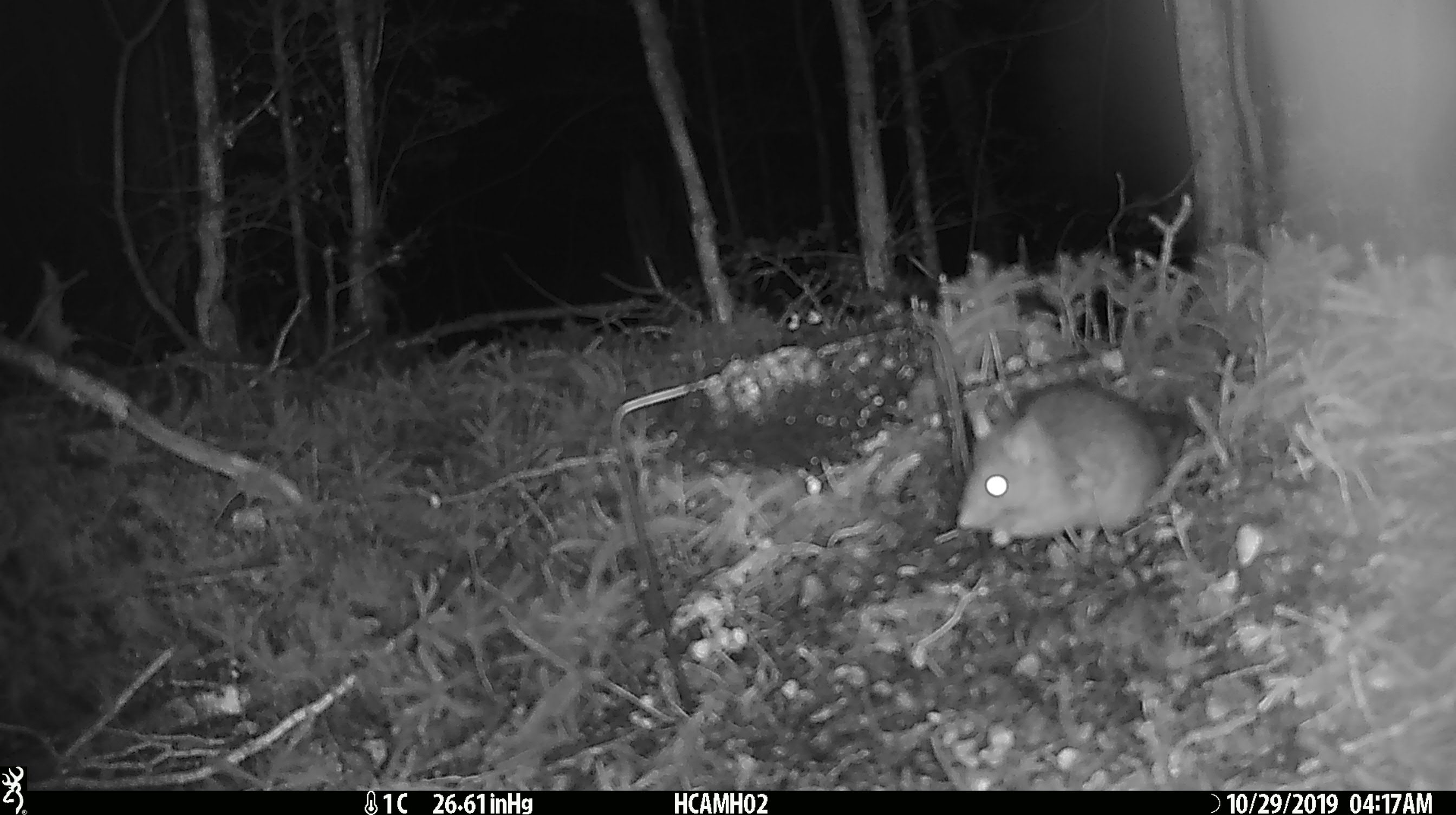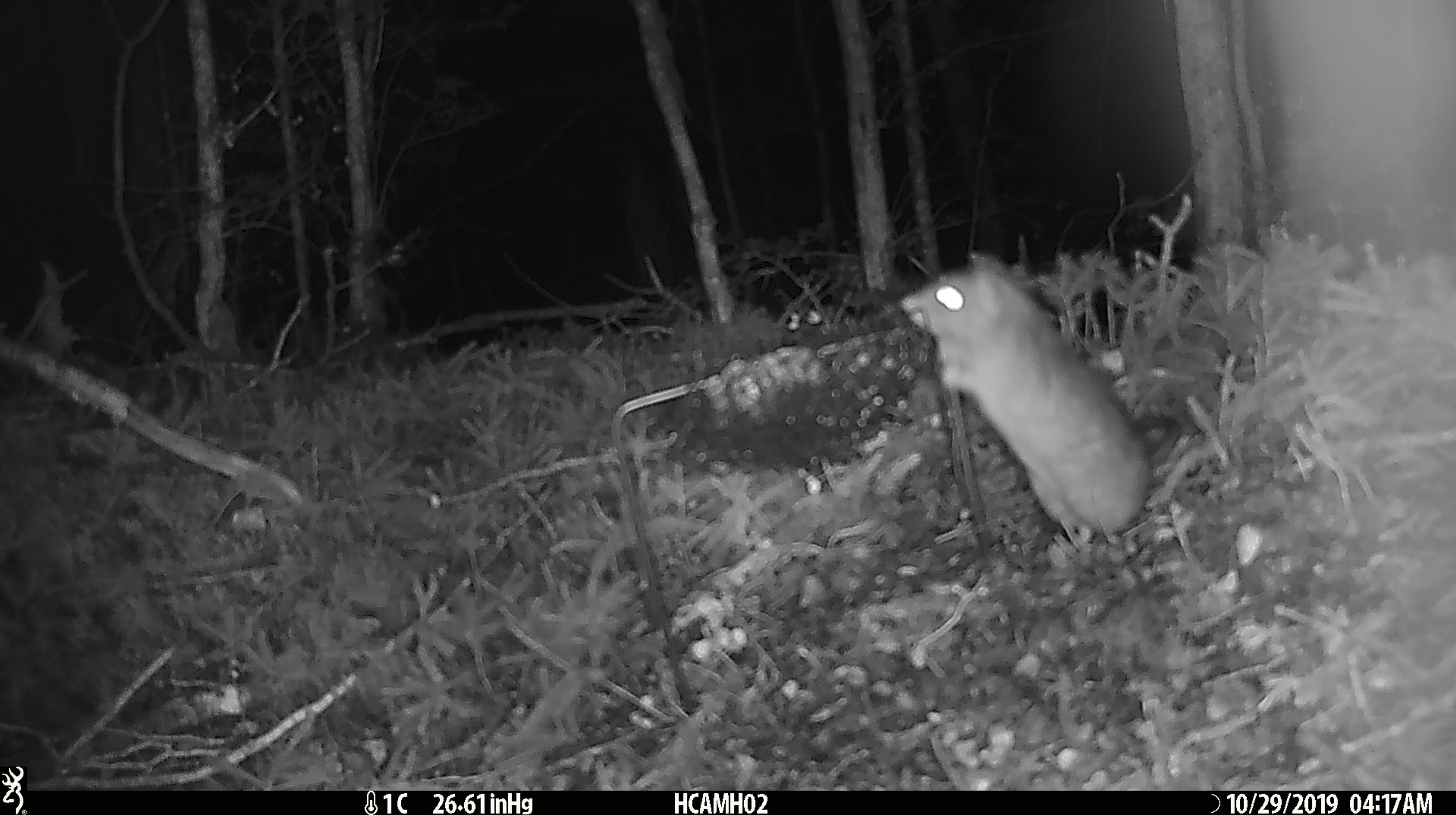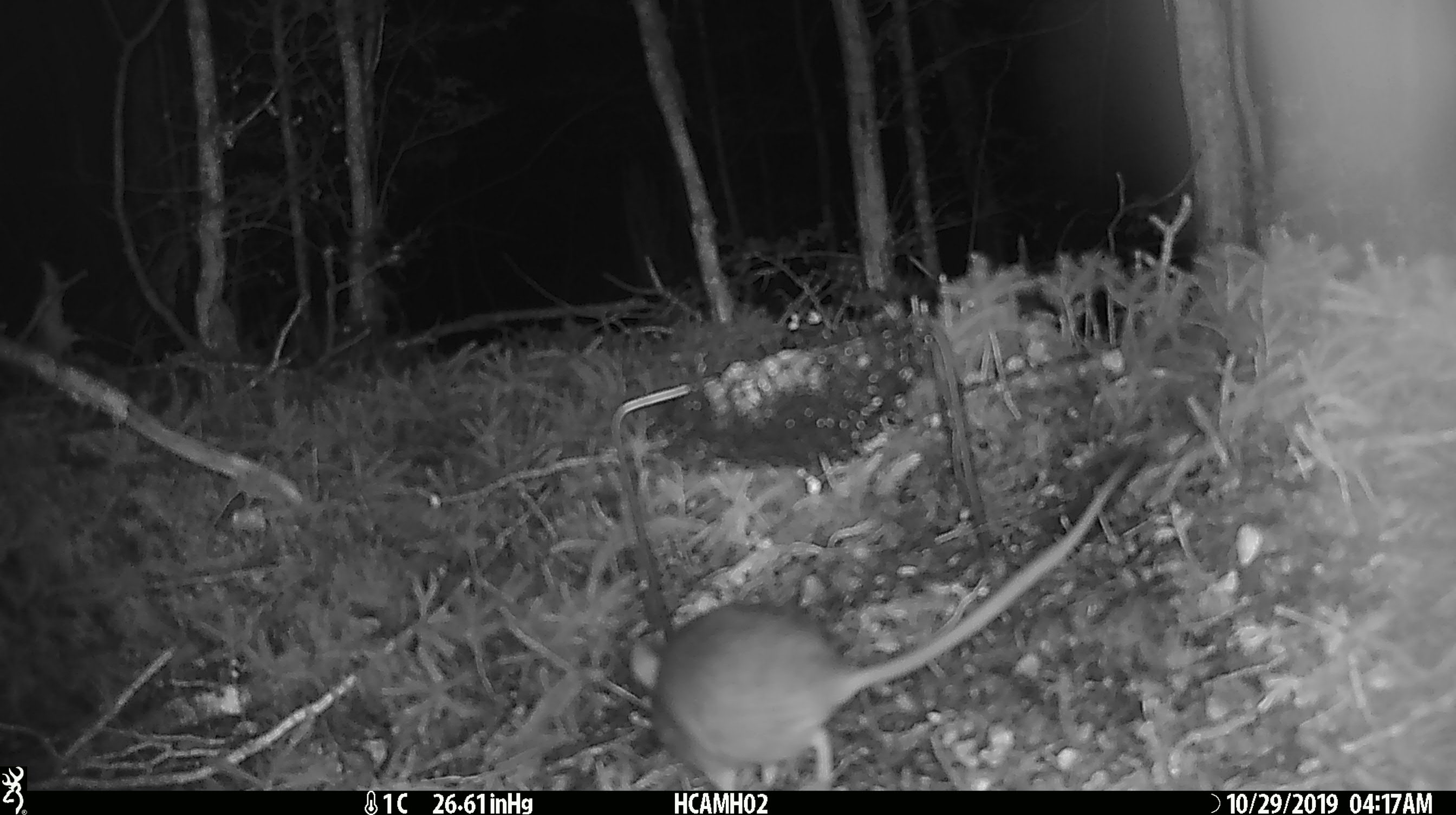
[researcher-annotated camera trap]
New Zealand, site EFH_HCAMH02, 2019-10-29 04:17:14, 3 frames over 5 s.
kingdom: Animalia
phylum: Chordata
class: Mammalia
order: Rodentia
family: Muridae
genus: Rattus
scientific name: Rattus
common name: rat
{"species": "rat (Rattus)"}